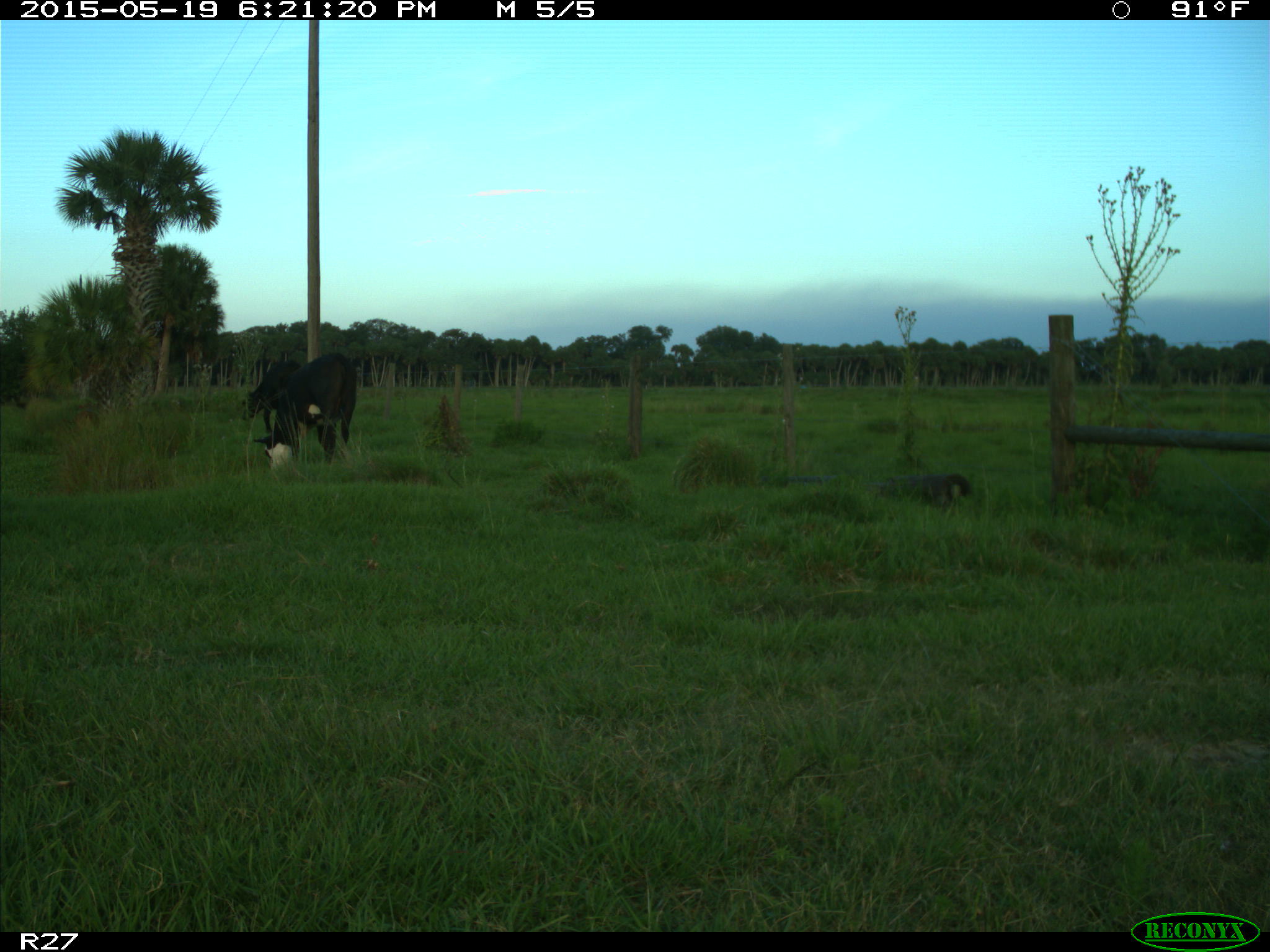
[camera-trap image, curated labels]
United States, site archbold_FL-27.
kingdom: Animalia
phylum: Chordata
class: Mammalia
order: Artiodactyla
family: Bovidae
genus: Bos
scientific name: Bos taurus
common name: domestic cow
Bos taurus (domestic cow).